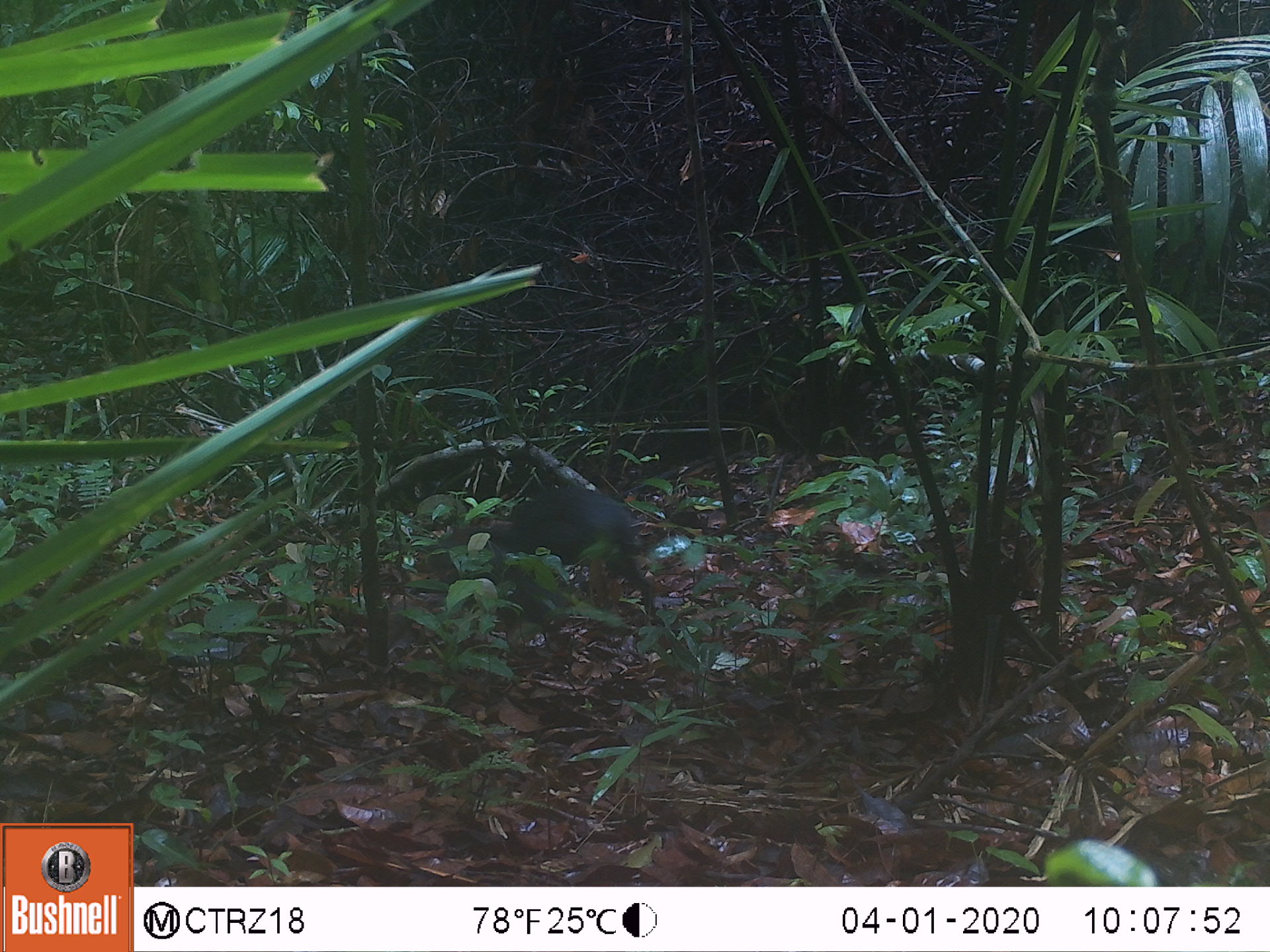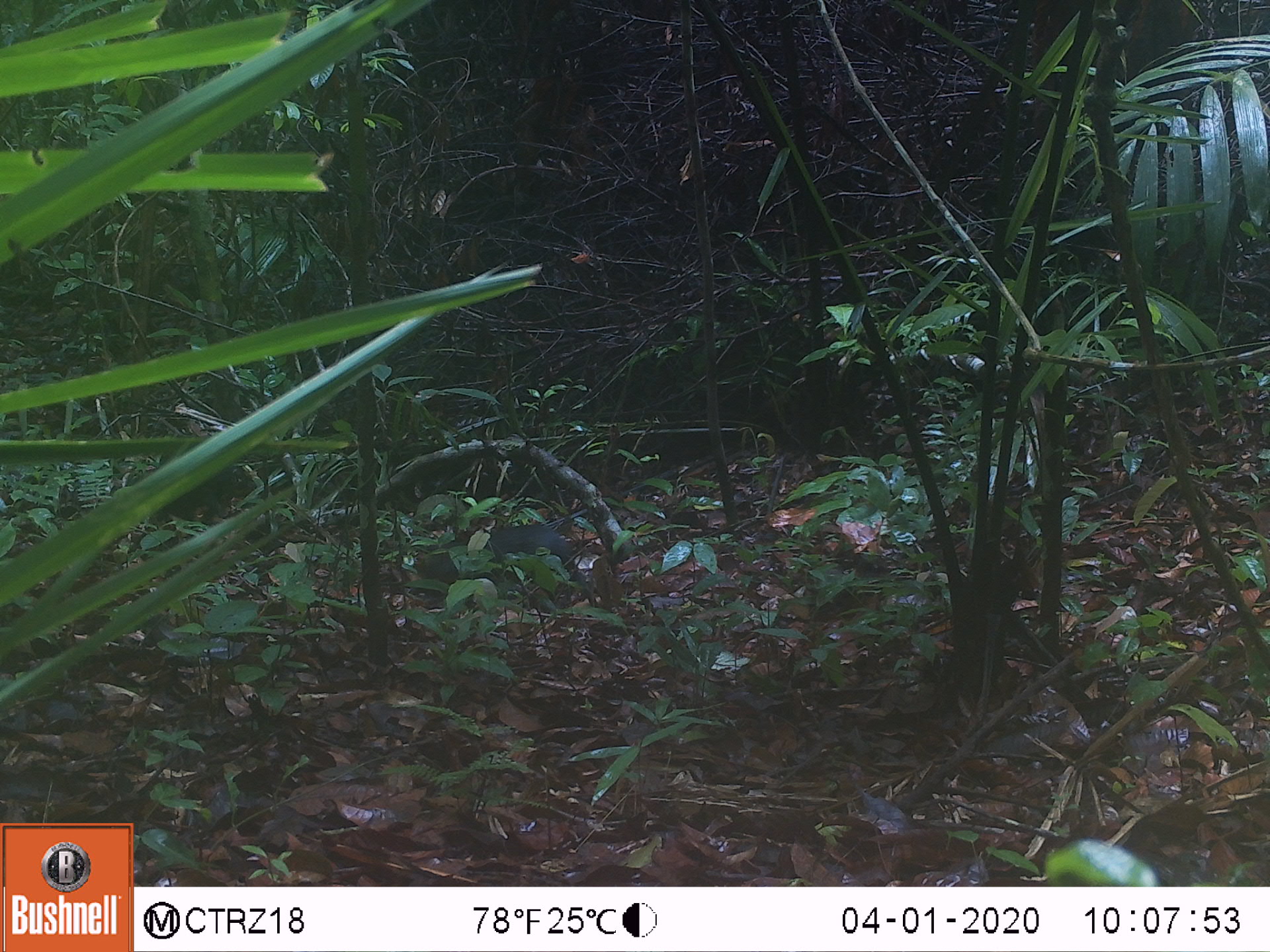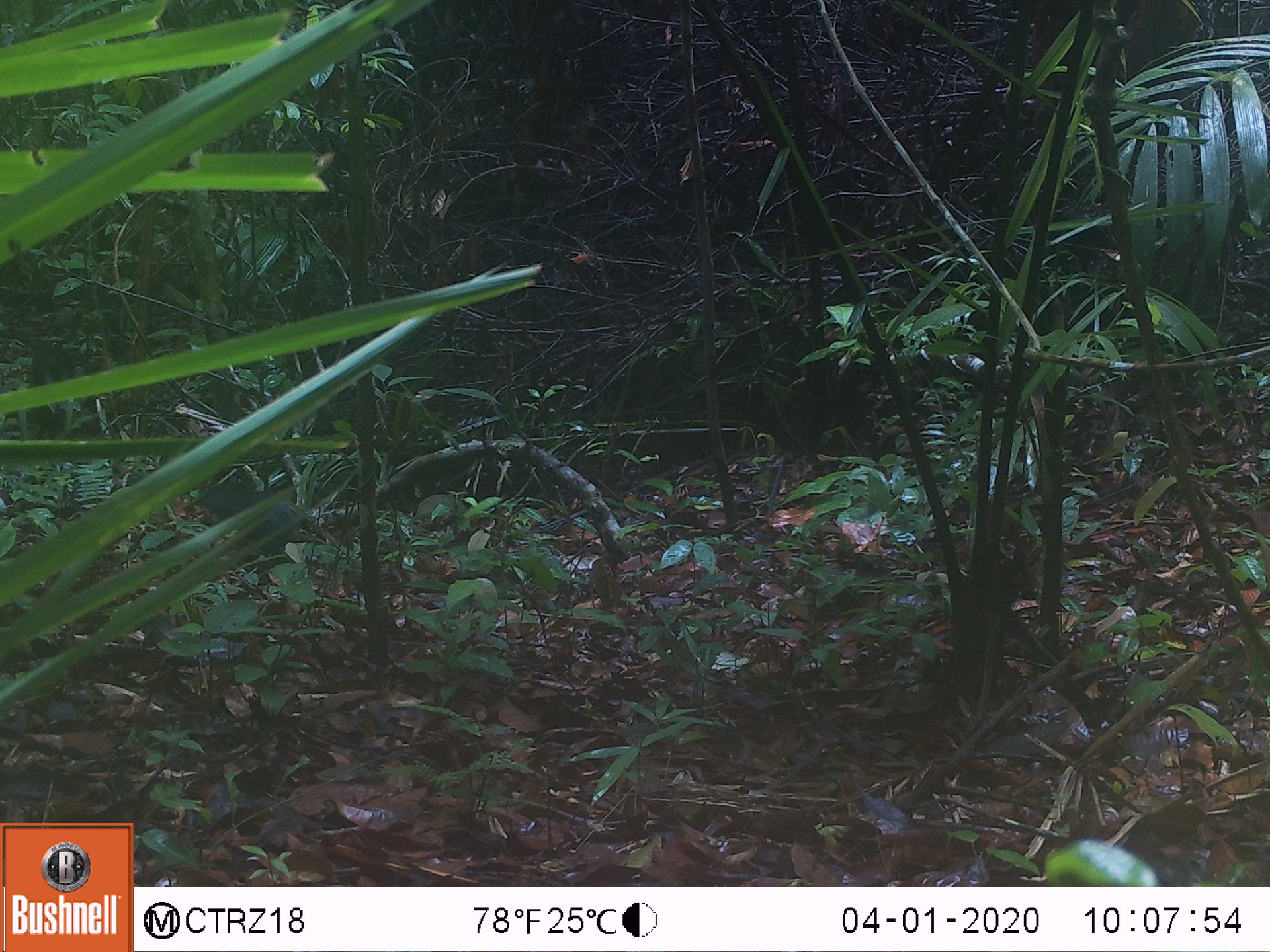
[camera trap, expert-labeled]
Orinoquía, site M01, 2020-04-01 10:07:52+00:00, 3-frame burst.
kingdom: Animalia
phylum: Chordata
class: Mammalia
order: Rodentia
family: Dasyproctidae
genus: Dasyprocta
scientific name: Dasyprocta fuliginosa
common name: black agouti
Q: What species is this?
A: Black agouti (Dasyprocta fuliginosa).